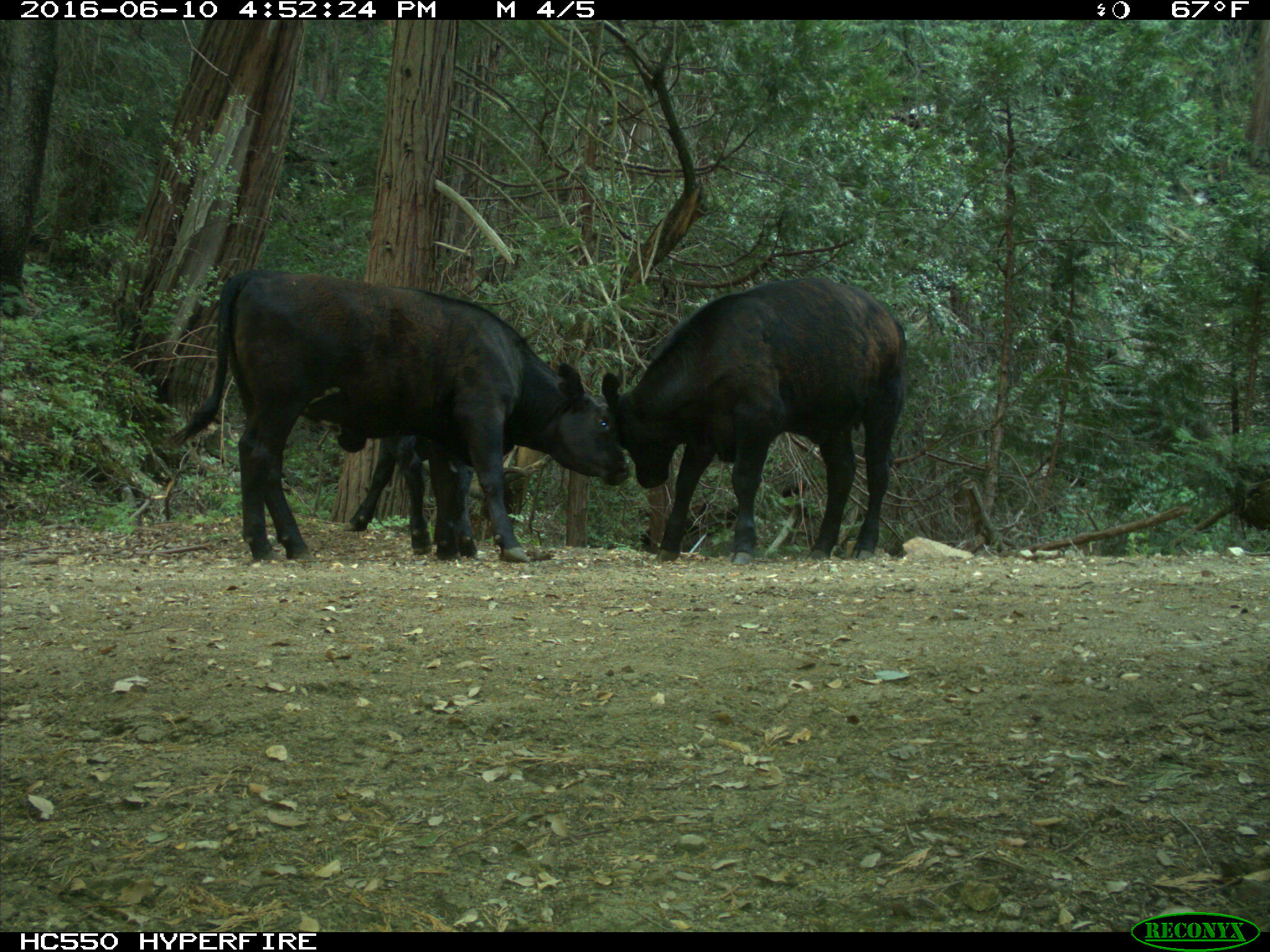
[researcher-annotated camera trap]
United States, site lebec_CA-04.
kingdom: Animalia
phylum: Chordata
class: Mammalia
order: Artiodactyla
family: Bovidae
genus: Bos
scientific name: Bos taurus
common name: domestic cow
Bos taurus (domestic cow).